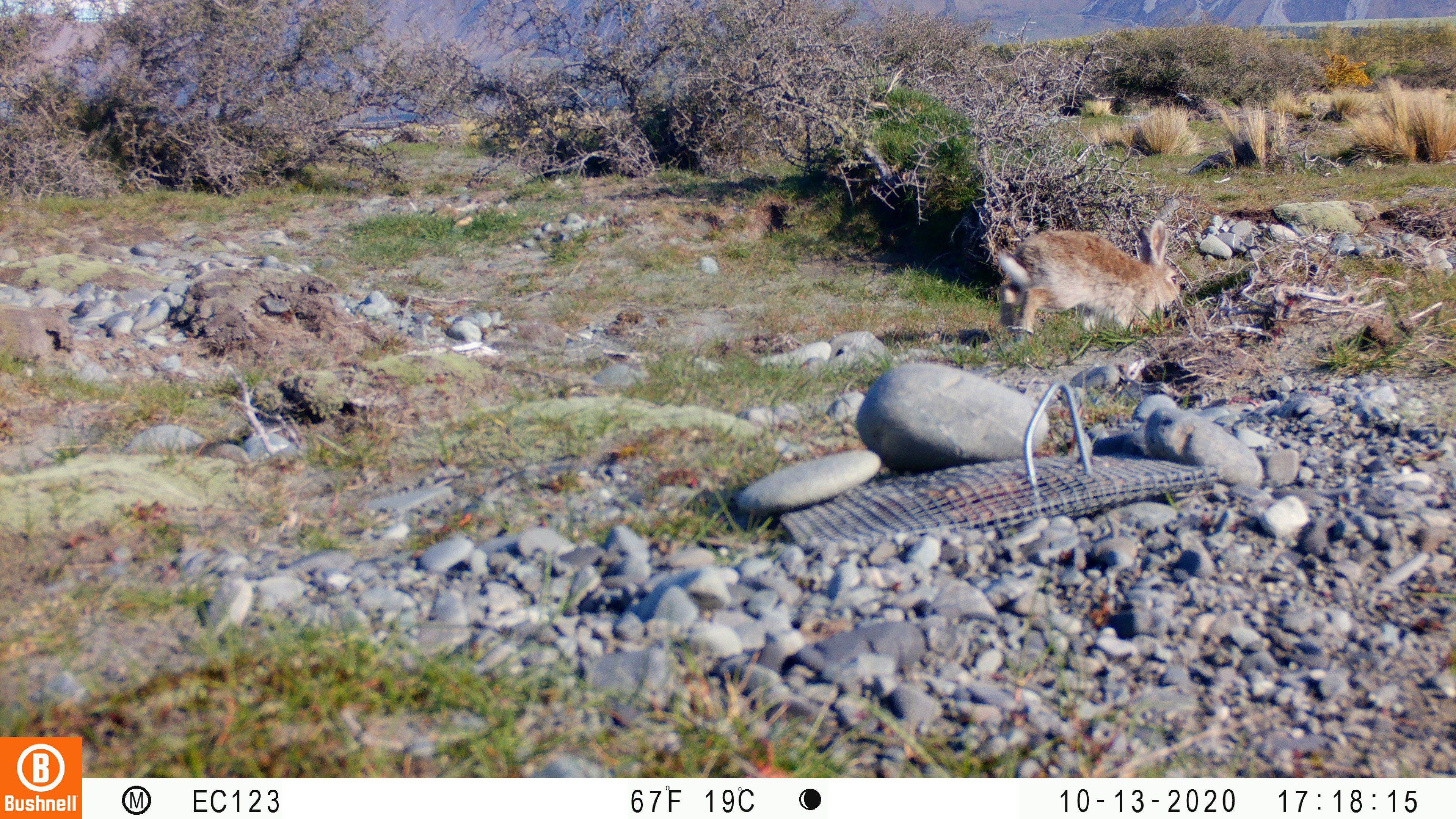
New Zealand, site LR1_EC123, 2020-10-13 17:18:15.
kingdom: Animalia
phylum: Chordata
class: Mammalia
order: Lagomorpha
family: Leporidae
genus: Oryctolagus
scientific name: Oryctolagus cuniculus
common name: european rabbit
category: rabbit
Rabbit (european rabbit) (Oryctolagus cuniculus).